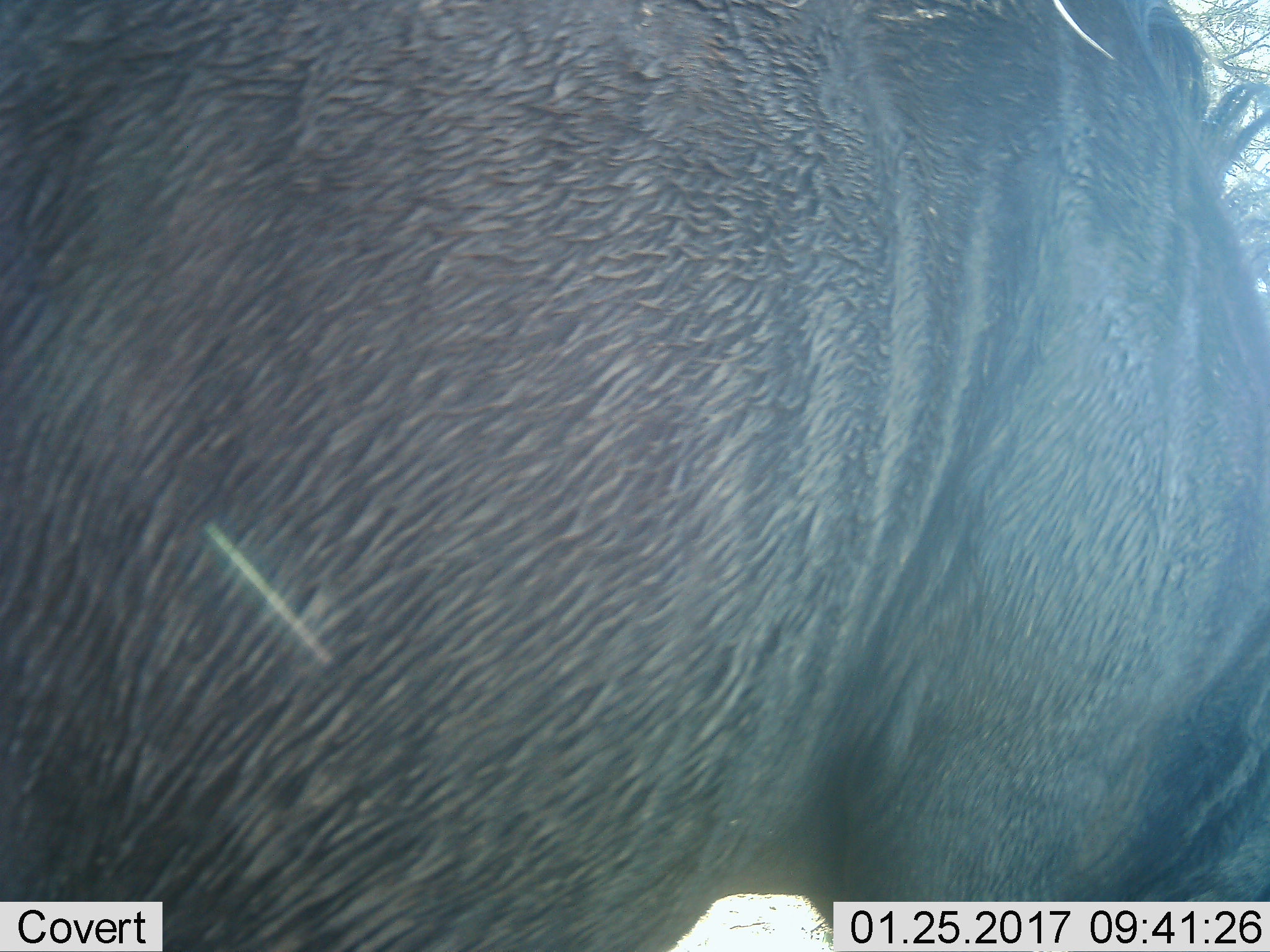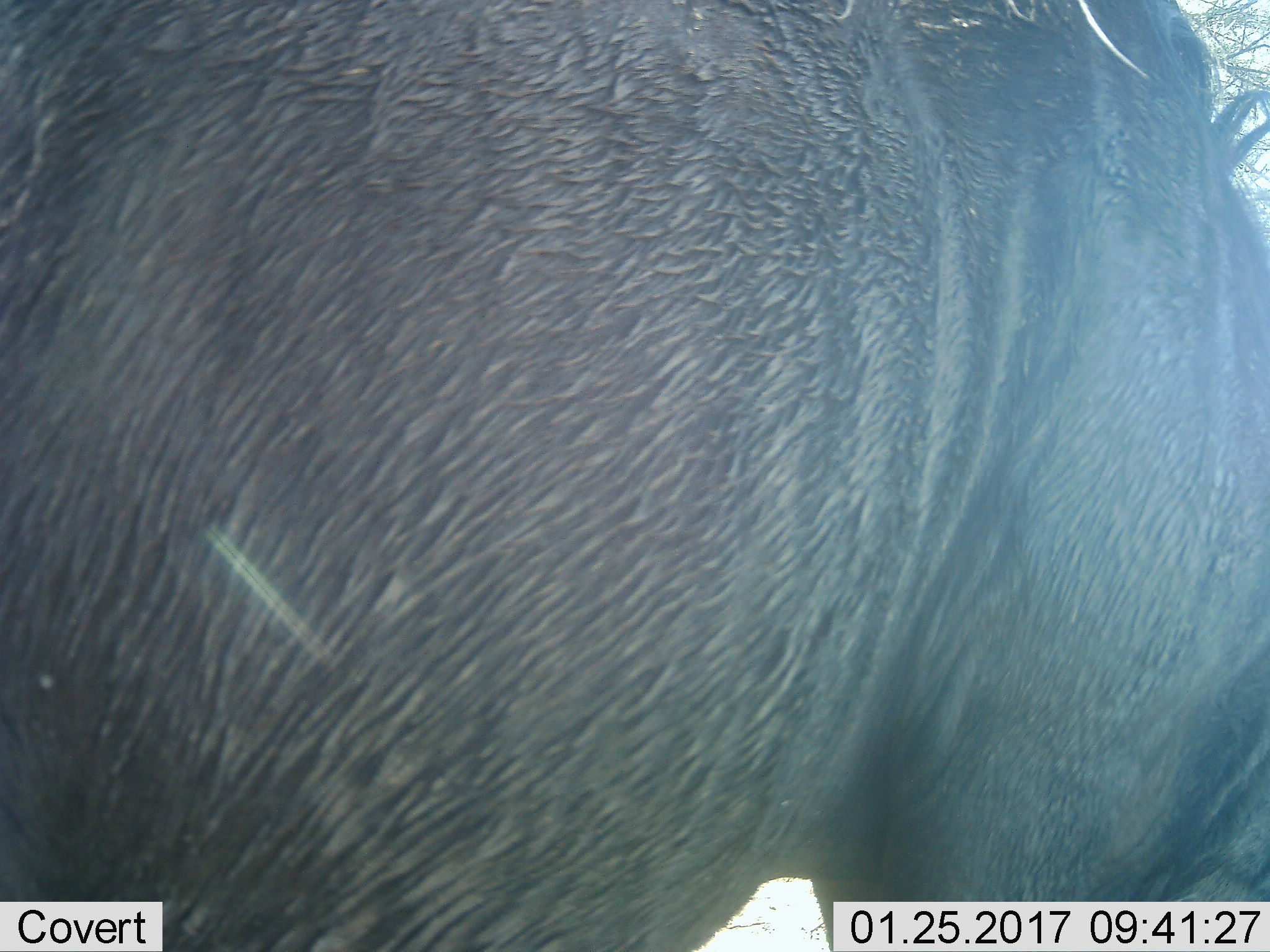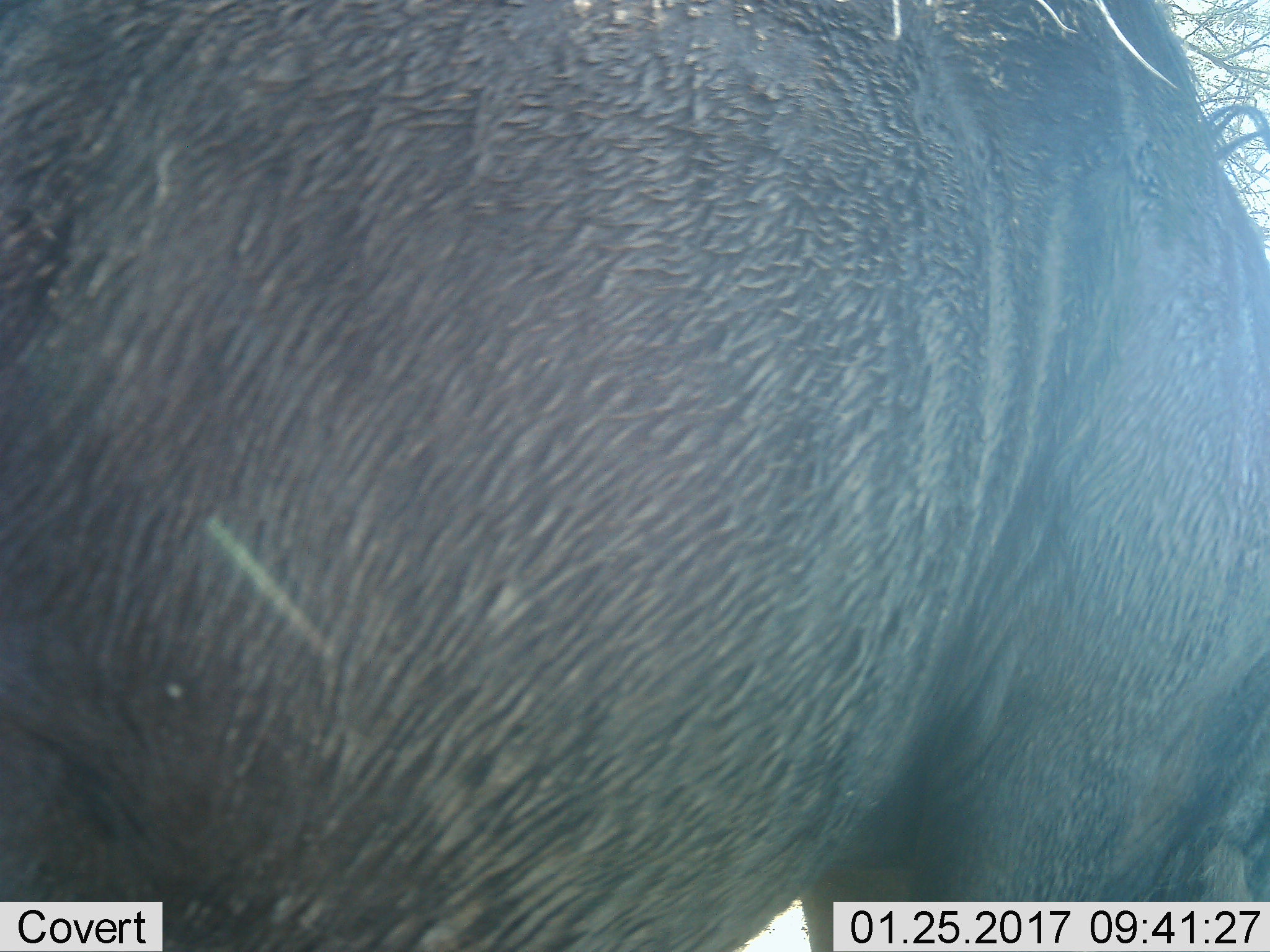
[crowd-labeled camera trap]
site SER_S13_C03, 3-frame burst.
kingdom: Animalia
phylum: Chordata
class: Mammalia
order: Artiodactyla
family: Bovidae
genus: Connochaetes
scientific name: Connochaetes taurinus taurinus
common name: blue wildebeest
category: wildebeestblue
Wildebeestblue (blue wildebeest) (Connochaetes taurinus taurinus), count 1. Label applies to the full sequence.